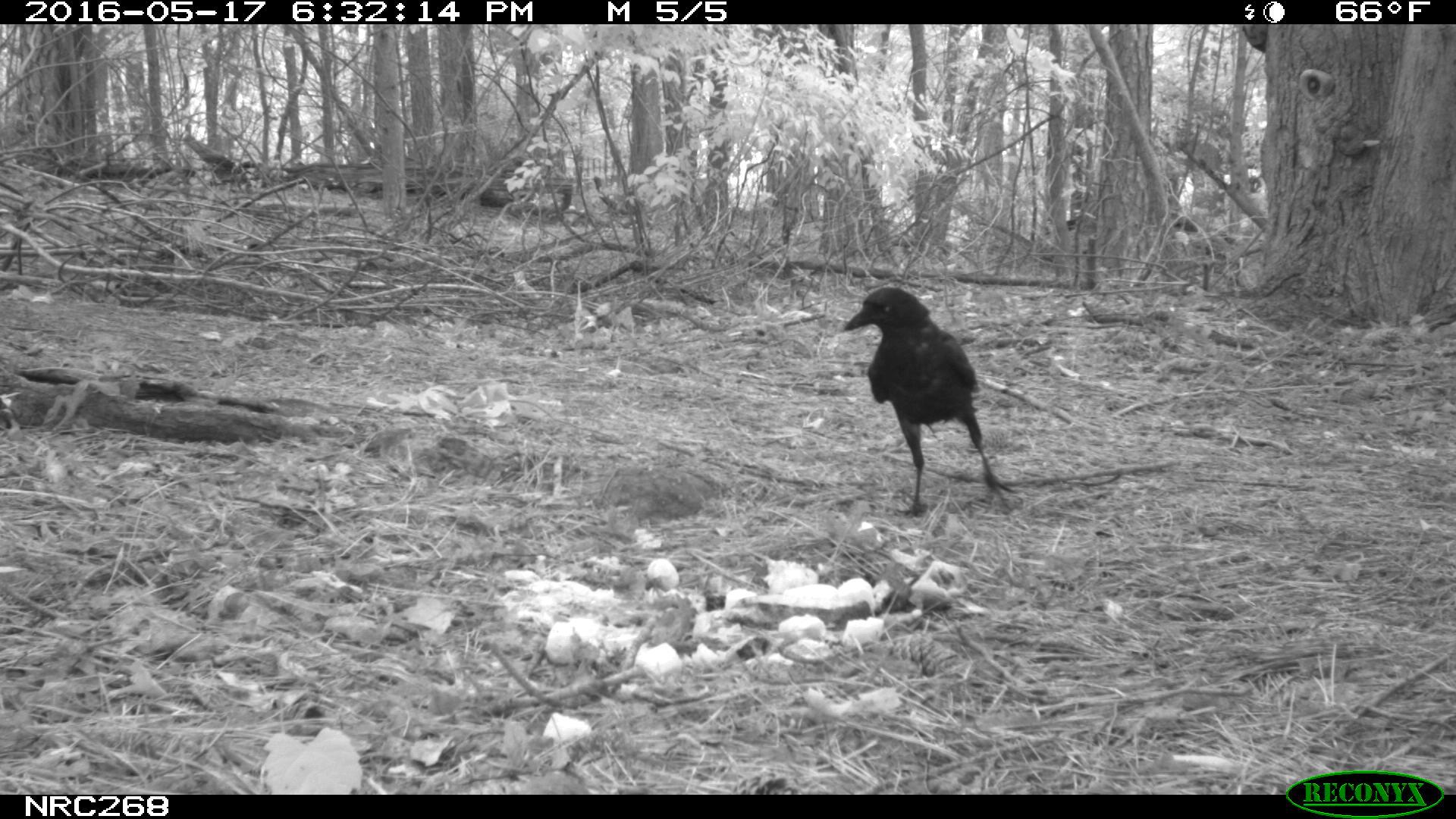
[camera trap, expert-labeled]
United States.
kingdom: Animalia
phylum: Chordata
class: Aves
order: Passeriformes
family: Corvidae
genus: Corvus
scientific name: Corvus brachyrhynchos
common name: american crow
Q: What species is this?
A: American Crow (Corvus brachyrhynchos).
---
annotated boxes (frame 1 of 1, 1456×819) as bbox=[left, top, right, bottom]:
American Crow: bbox=[844, 280, 997, 515]